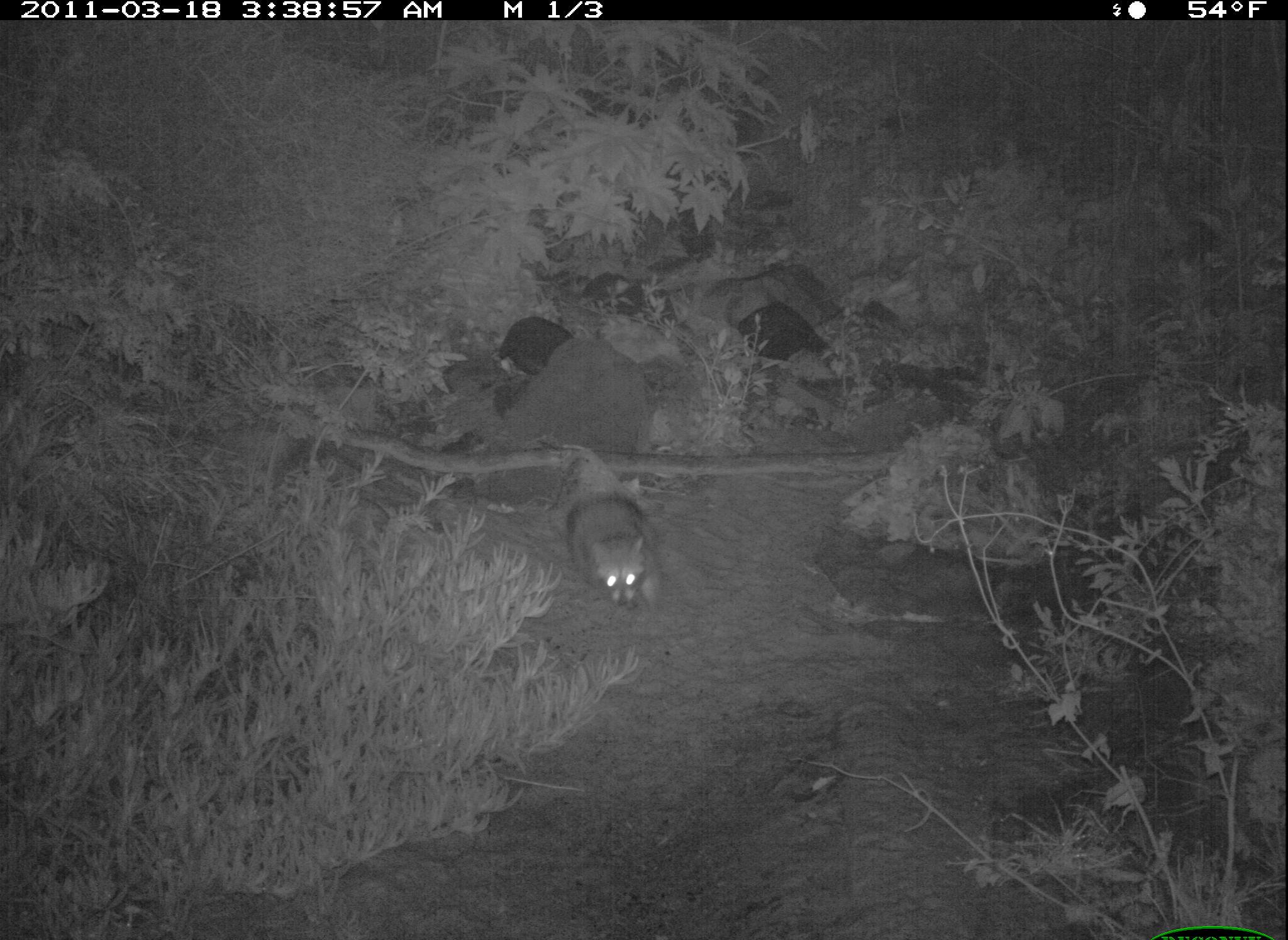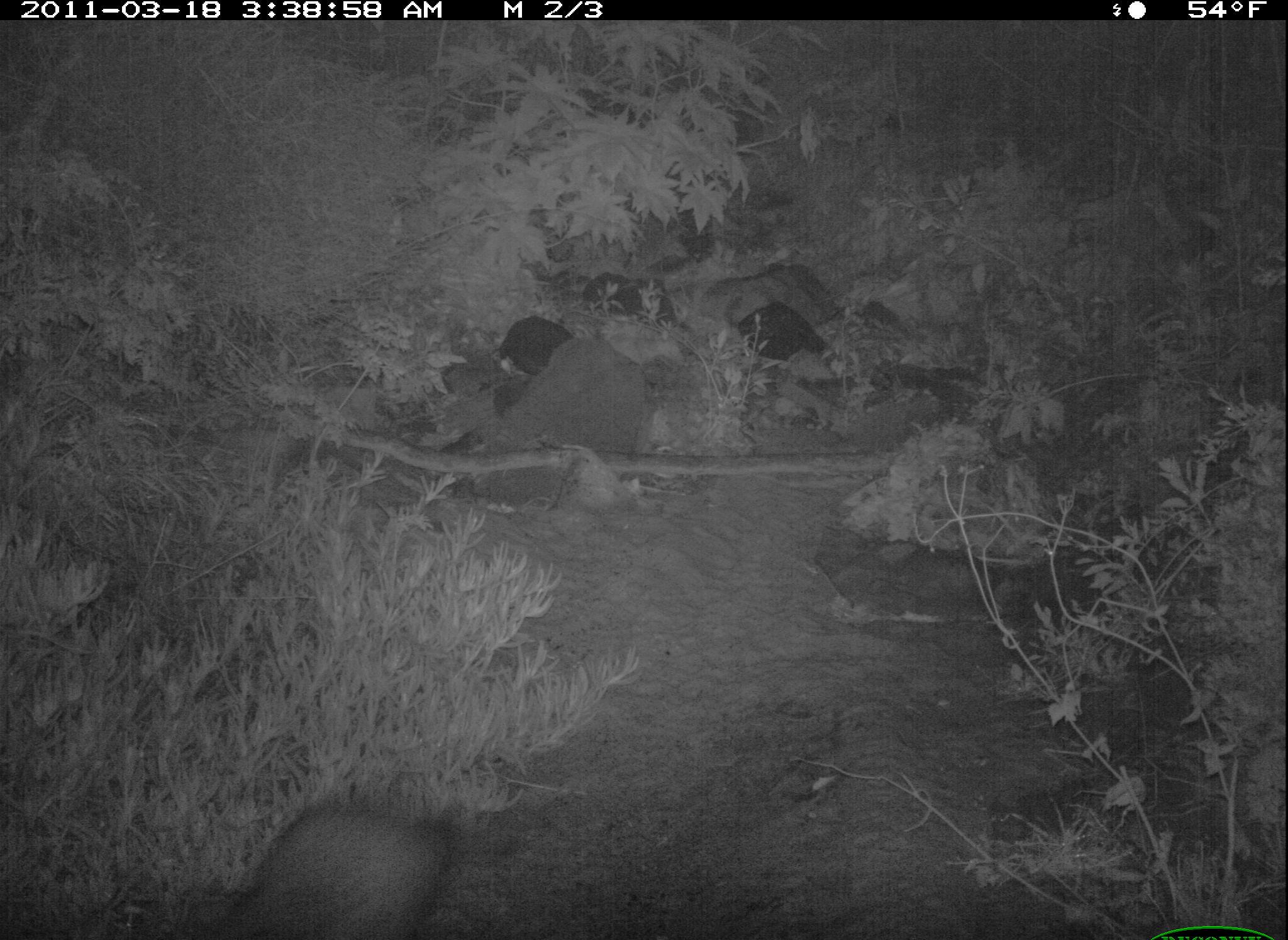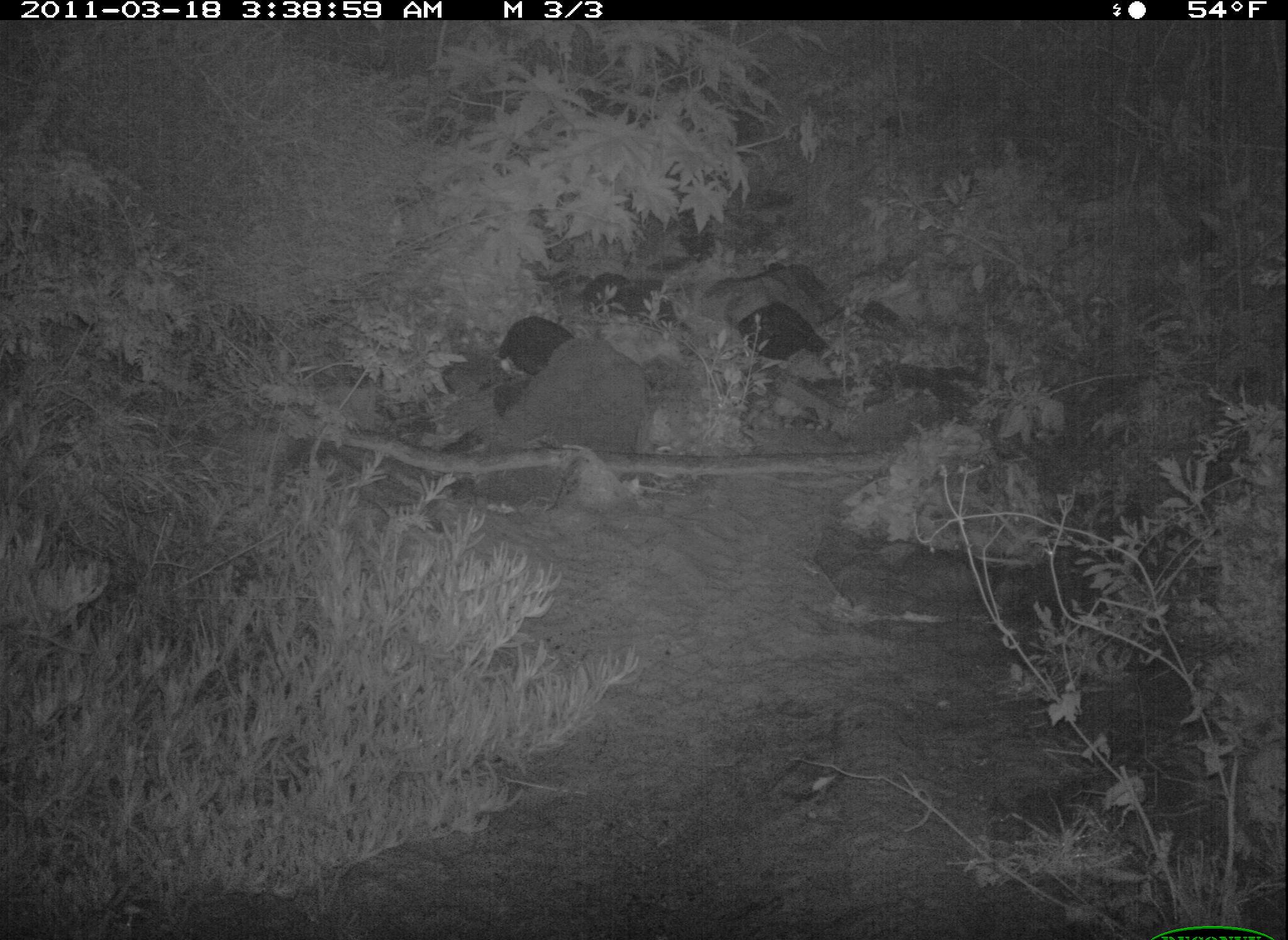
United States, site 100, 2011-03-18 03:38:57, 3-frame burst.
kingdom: Animalia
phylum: Chordata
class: Mammalia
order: Carnivora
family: Procyonidae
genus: Procyon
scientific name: Procyon lotor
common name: raccoon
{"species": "raccoon (Procyon lotor)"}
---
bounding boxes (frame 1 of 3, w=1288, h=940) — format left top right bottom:
raccoon: 535 457 670 610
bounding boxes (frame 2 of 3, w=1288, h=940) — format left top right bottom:
raccoon: 184 799 489 937